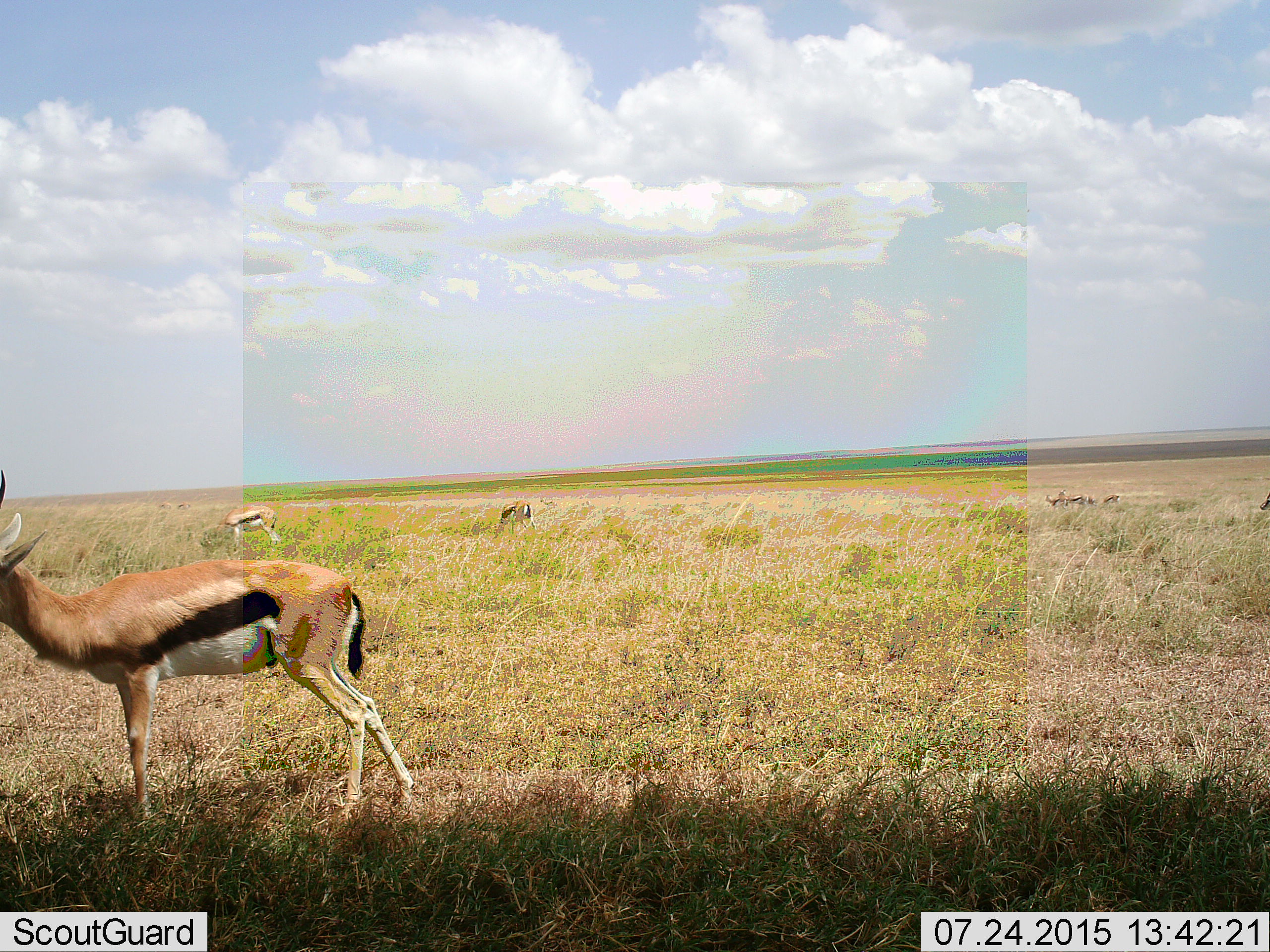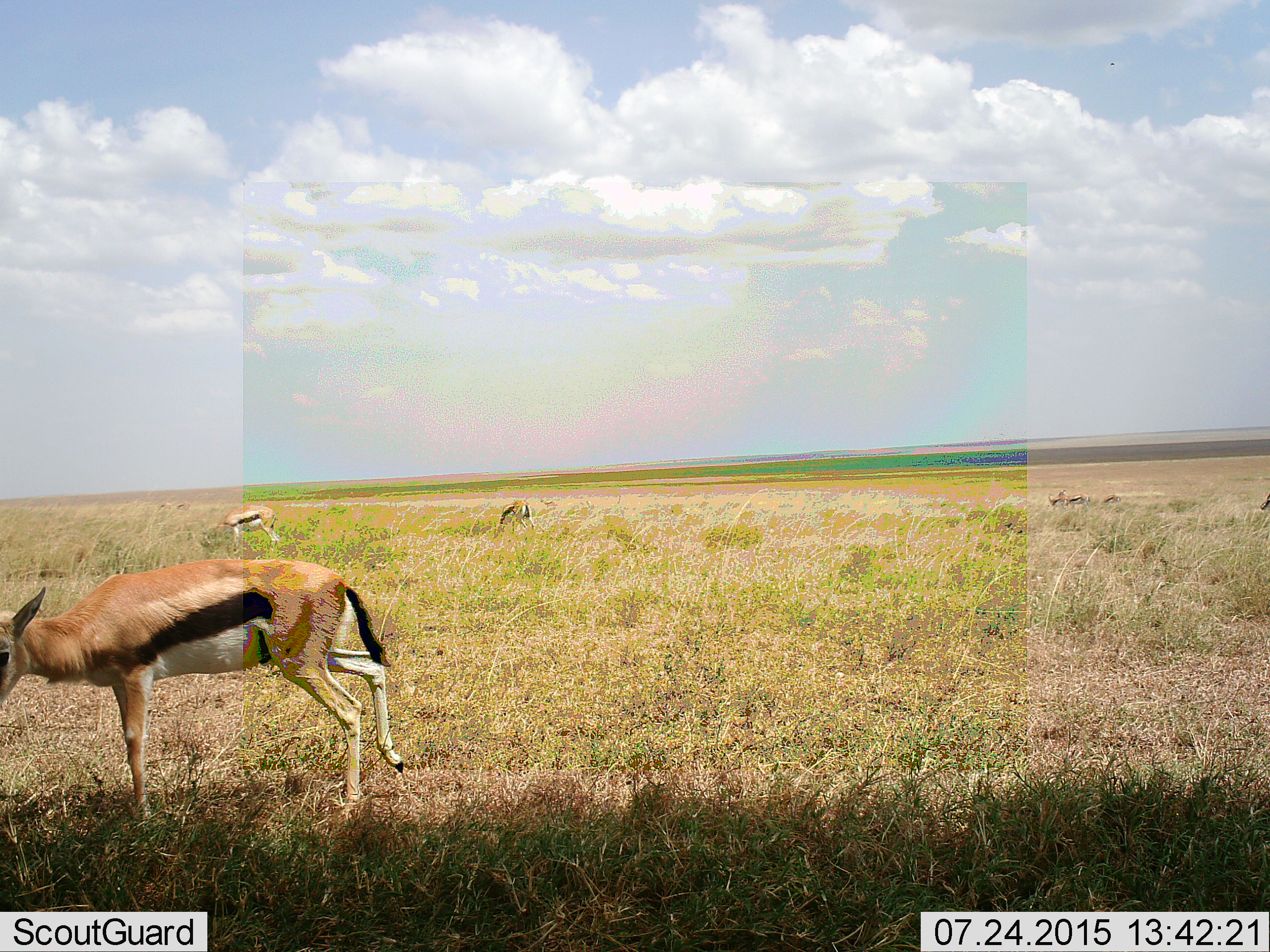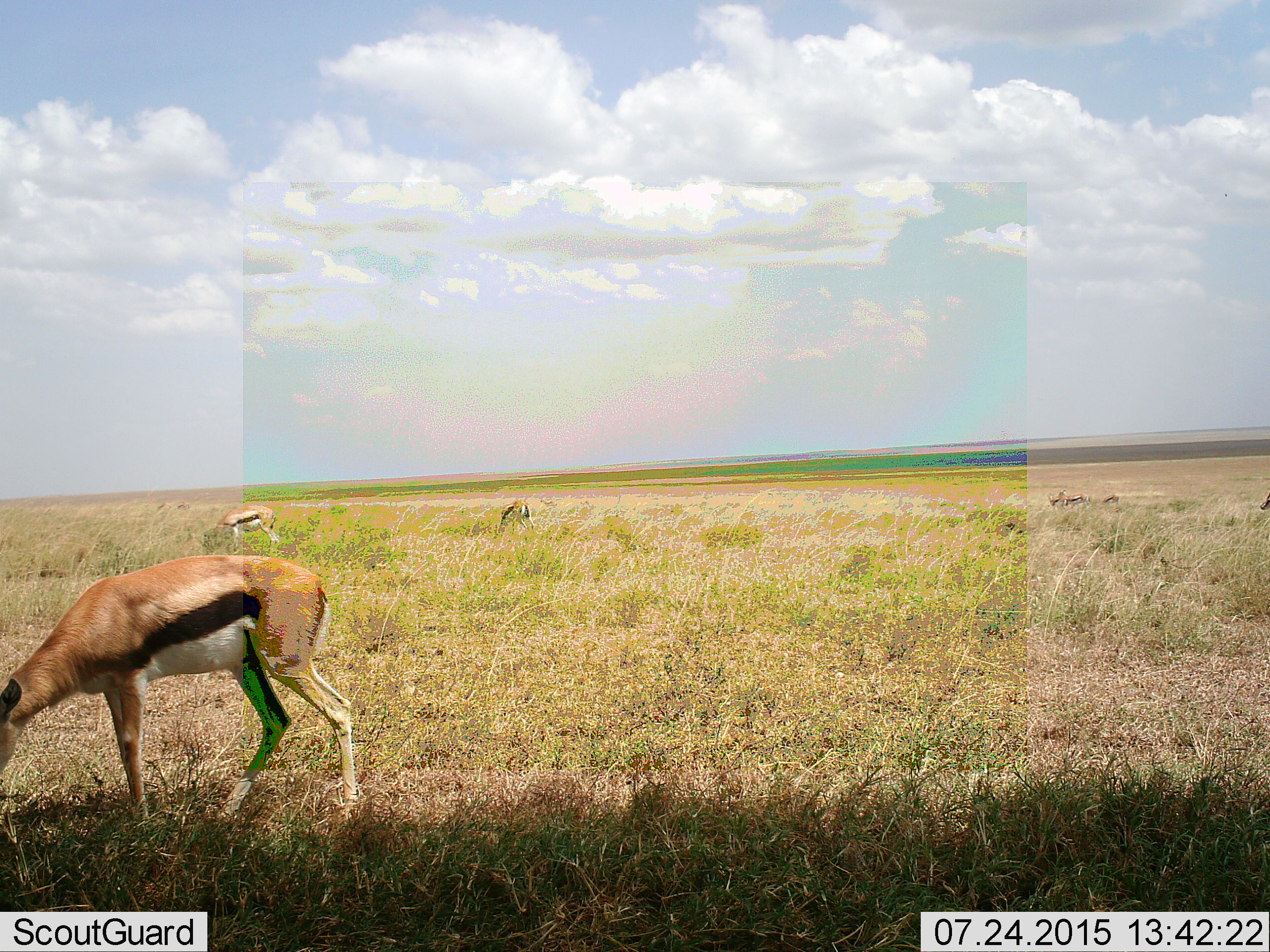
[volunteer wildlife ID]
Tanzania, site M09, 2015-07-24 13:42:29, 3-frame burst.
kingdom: Animalia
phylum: Chordata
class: Mammalia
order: Artiodactyla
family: Bovidae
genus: Eudorcas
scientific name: Eudorcas thomsonii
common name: thomson's gazelle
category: gazellethomsons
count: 10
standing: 80%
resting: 0%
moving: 20%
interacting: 0%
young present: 0%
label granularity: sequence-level